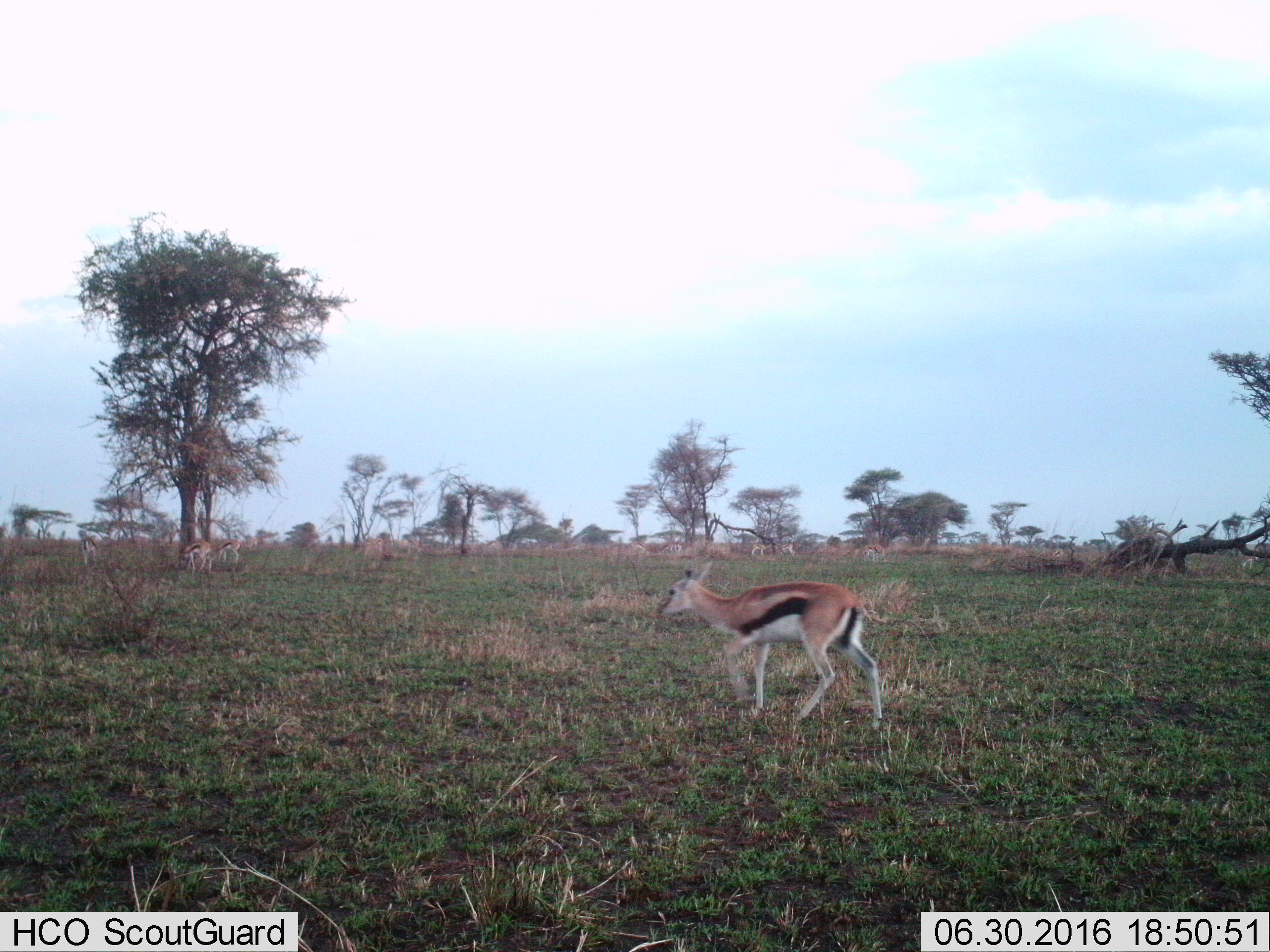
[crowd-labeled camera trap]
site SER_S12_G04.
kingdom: Animalia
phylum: Chordata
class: Mammalia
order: Artiodactyla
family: Bovidae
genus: Eudorcas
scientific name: Eudorcas thomsonii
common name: thomson's gazelle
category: gazellethomsons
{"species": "gazellethomsons (thomson's gazelle) (Eudorcas thomsonii)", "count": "10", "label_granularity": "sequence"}